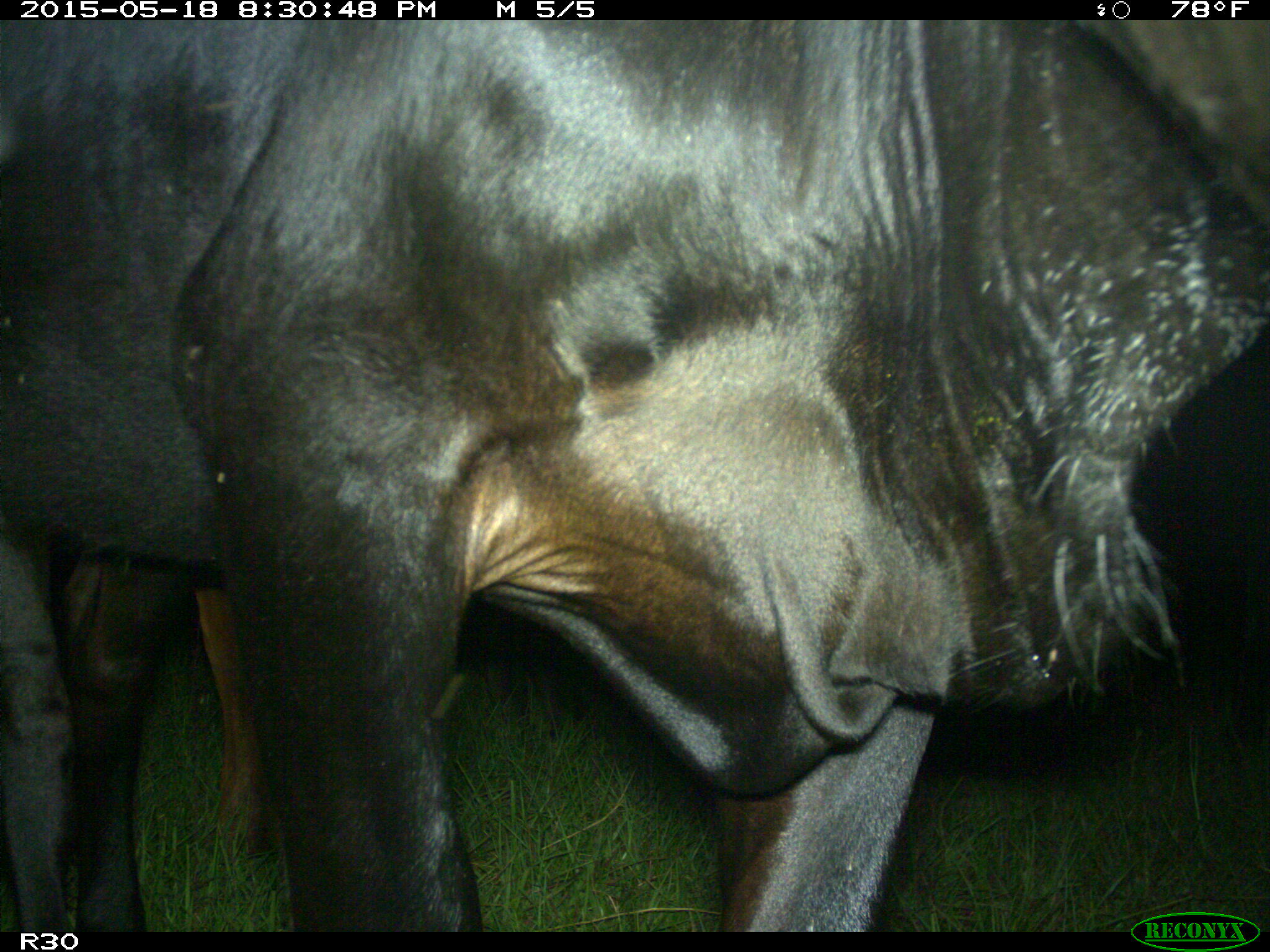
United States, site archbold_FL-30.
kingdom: Animalia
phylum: Chordata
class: Mammalia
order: Artiodactyla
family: Bovidae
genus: Bos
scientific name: Bos taurus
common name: domestic cow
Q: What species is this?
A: Bos taurus (domestic cow).